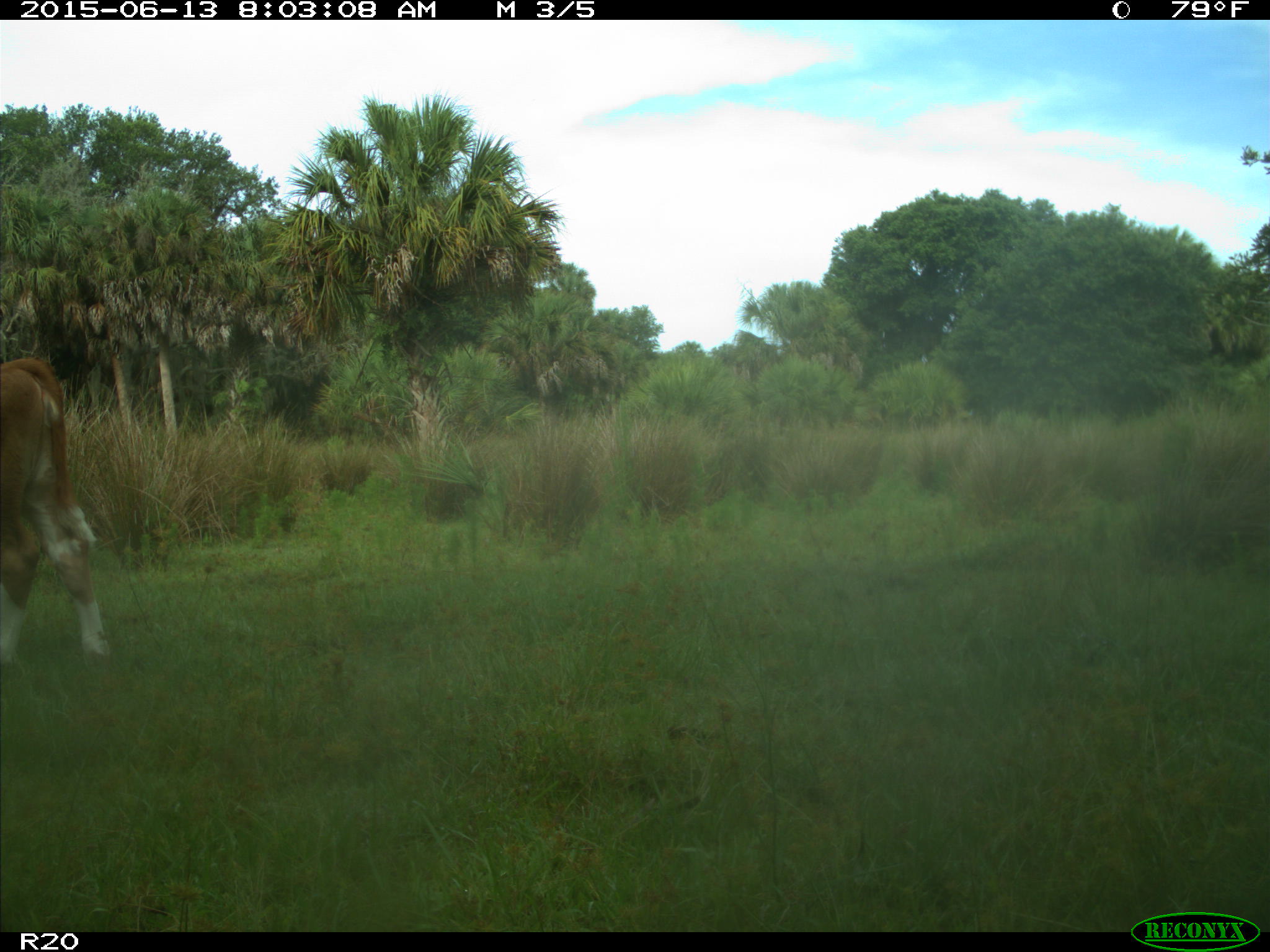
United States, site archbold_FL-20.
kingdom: Animalia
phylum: Chordata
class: Mammalia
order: Artiodactyla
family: Bovidae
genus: Bos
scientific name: Bos taurus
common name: domestic cow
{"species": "Bos taurus (domestic cow)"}